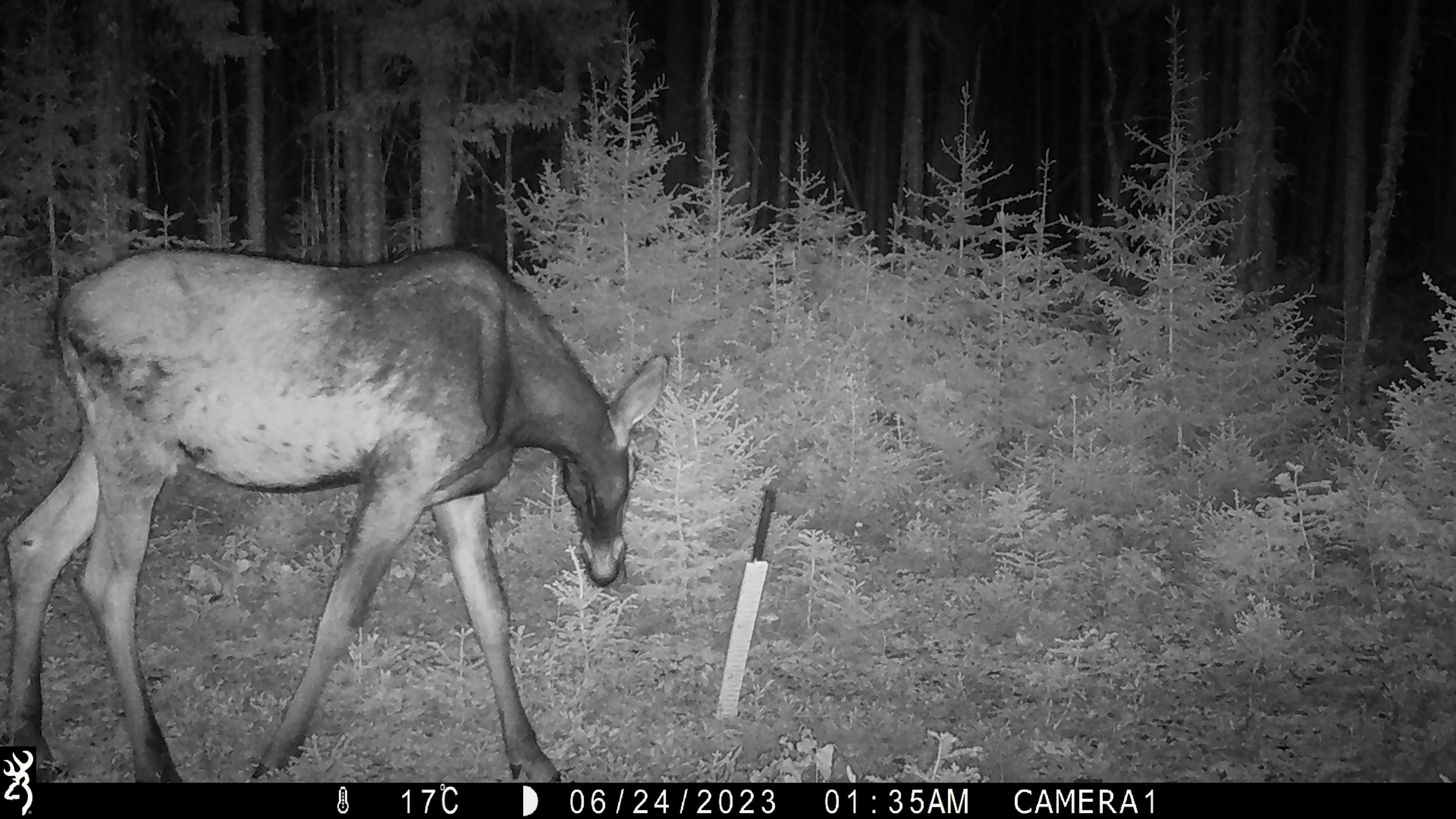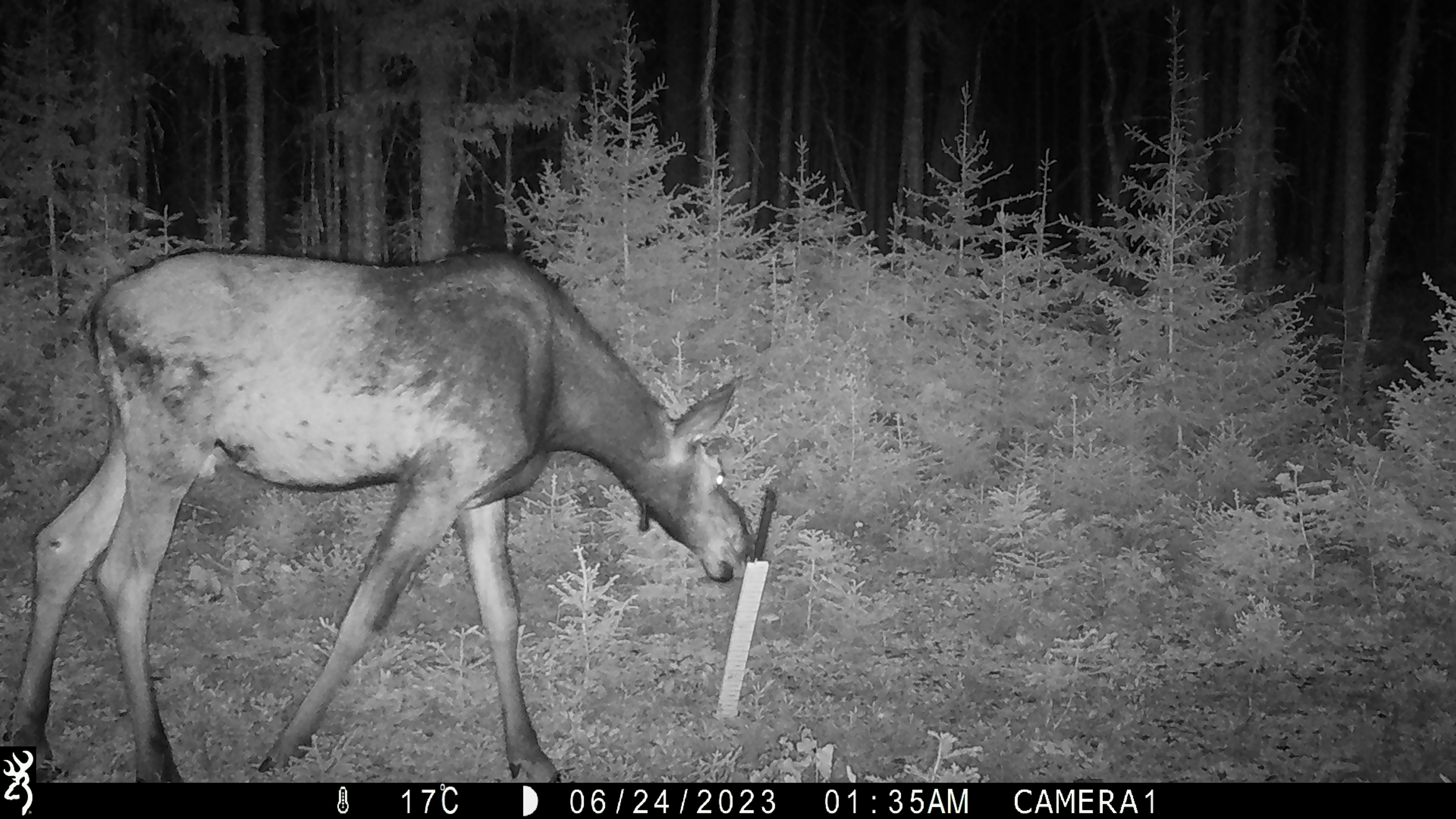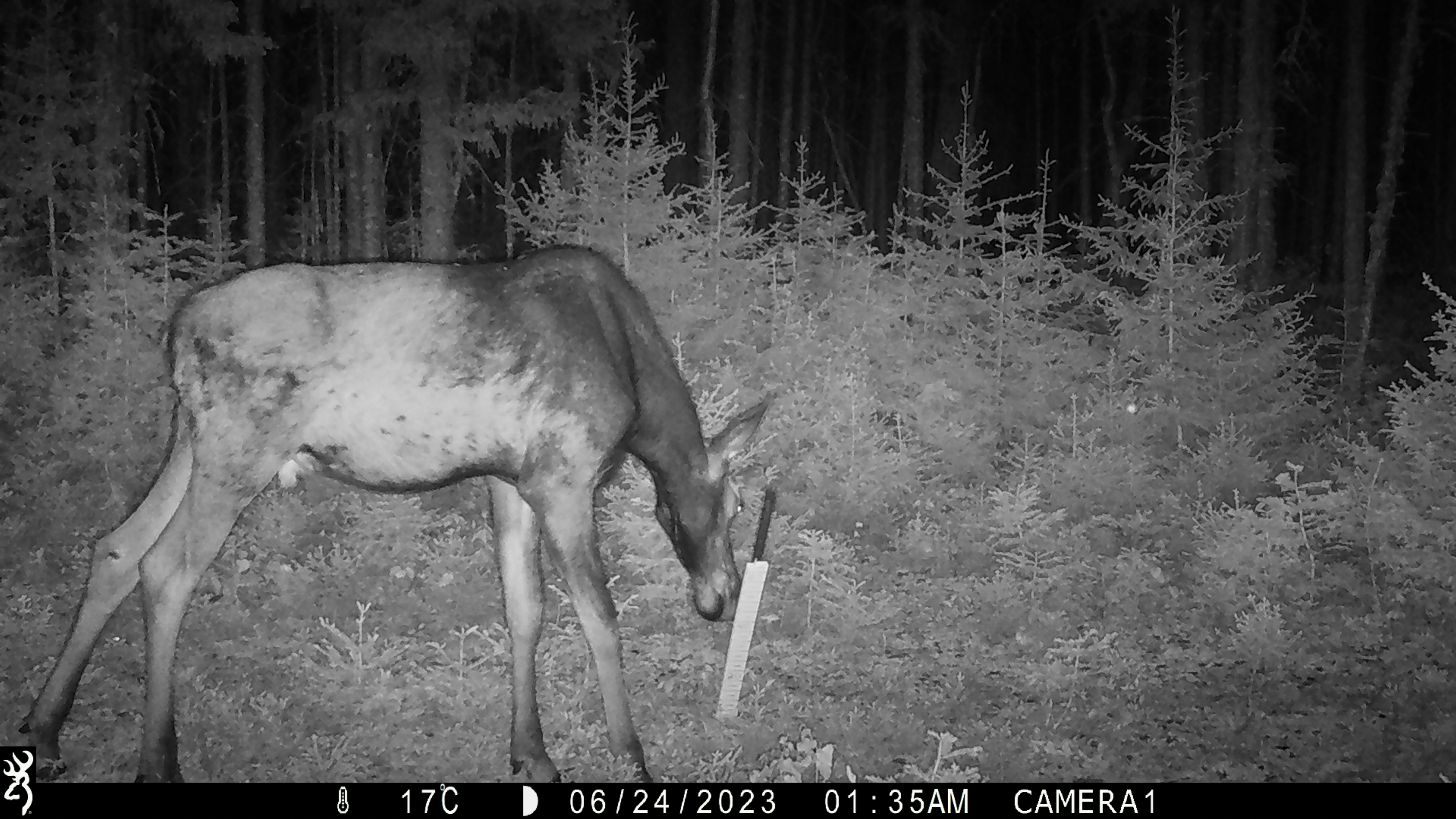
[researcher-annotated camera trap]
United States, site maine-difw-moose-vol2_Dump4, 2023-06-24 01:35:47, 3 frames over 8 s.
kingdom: Animalia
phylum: Chordata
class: Mammalia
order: Artiodactyla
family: Cervidae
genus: Alces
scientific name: Alces alces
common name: moose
Moose (Alces alces).